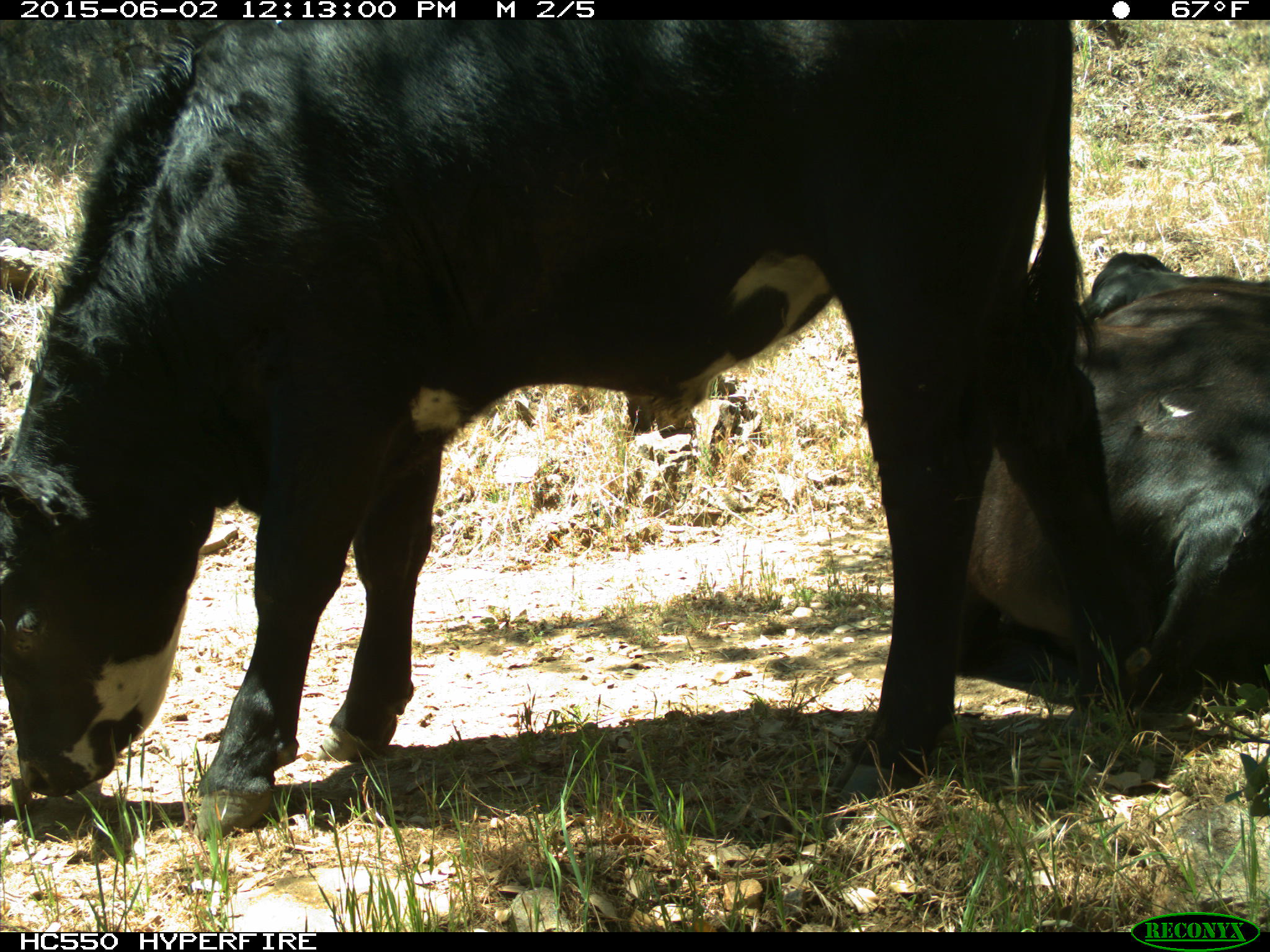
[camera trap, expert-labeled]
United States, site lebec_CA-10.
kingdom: Animalia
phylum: Chordata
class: Mammalia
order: Artiodactyla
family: Bovidae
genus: Bos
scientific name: Bos taurus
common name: domestic cow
Bos taurus (domestic cow).